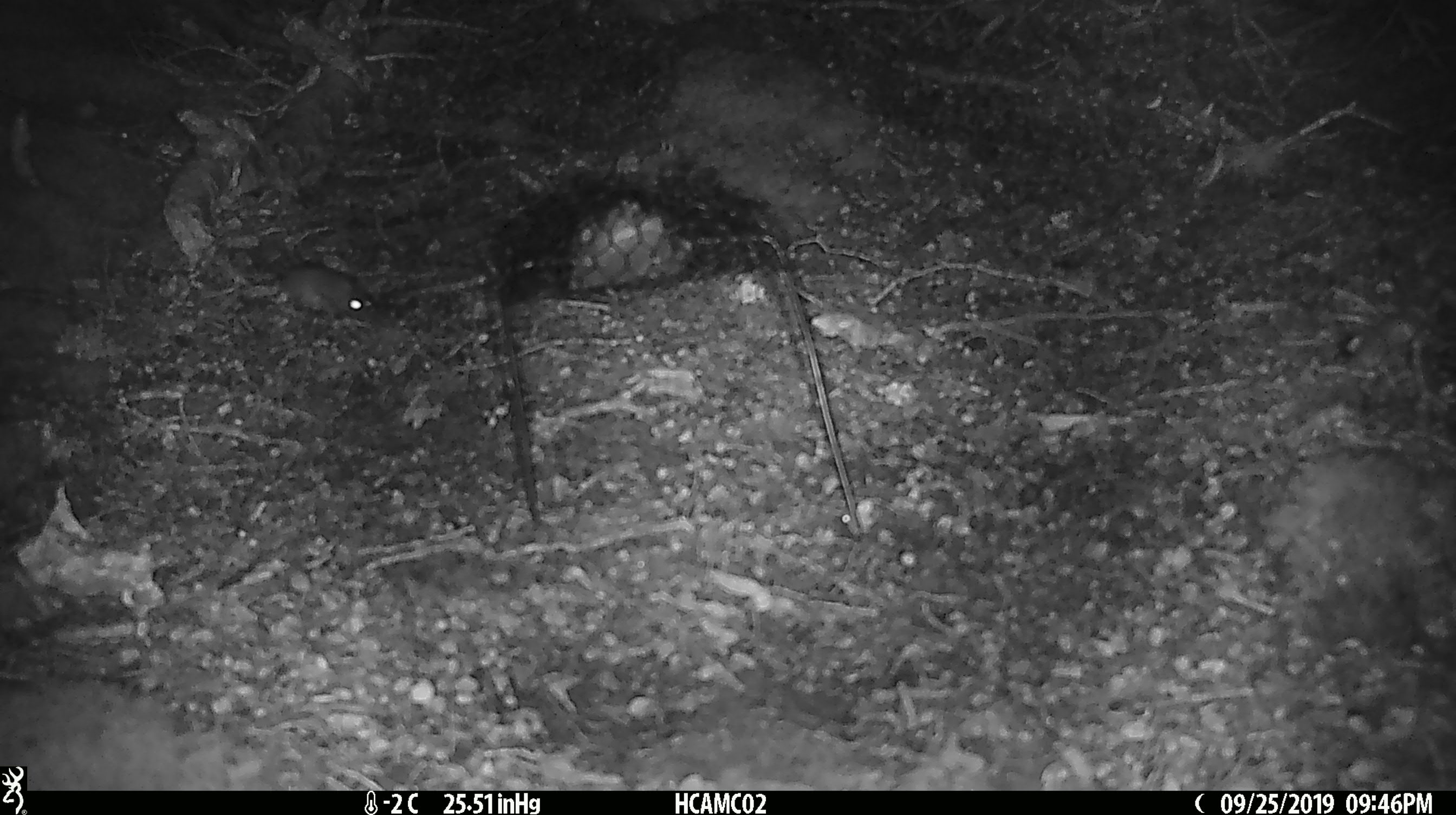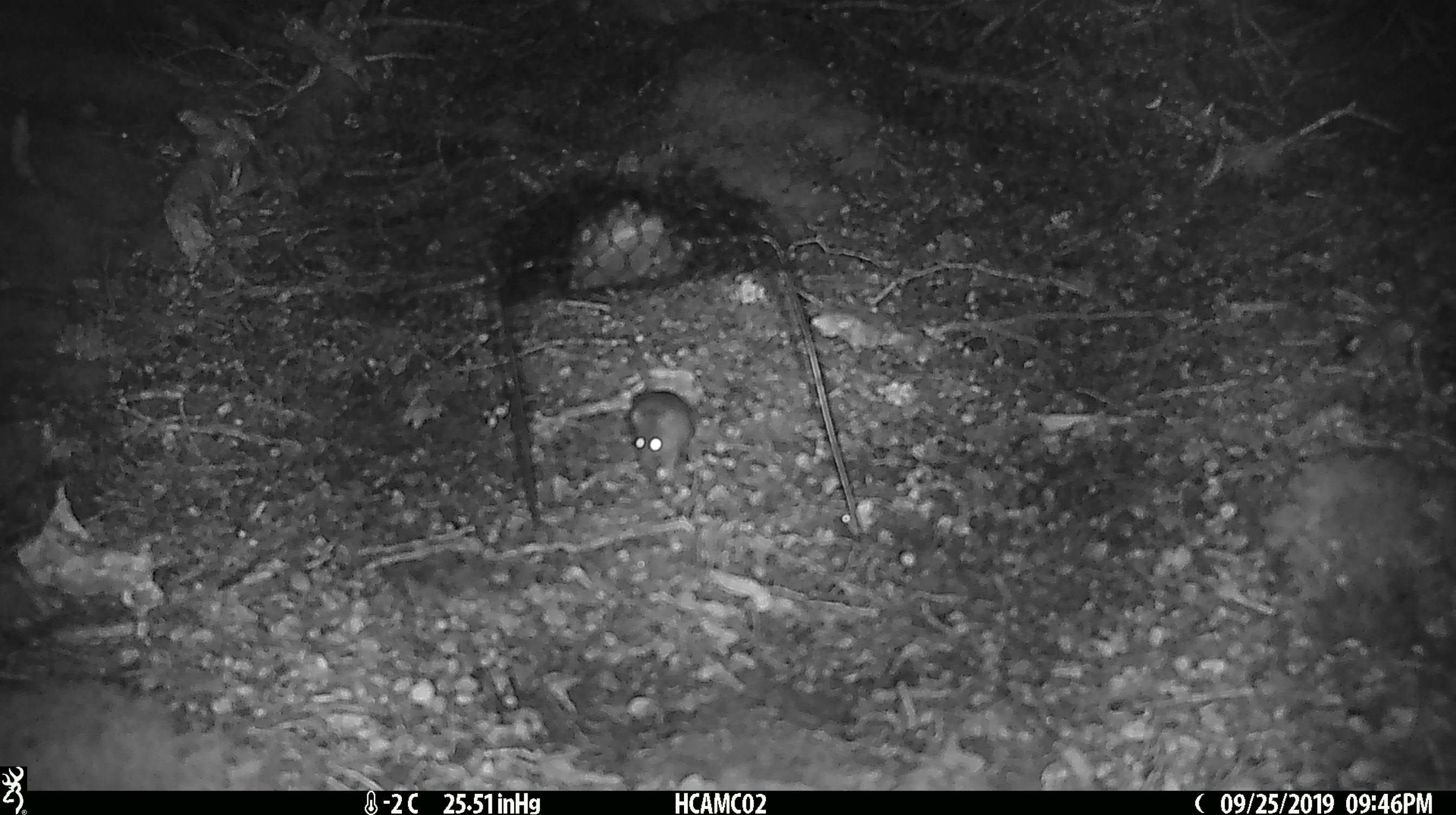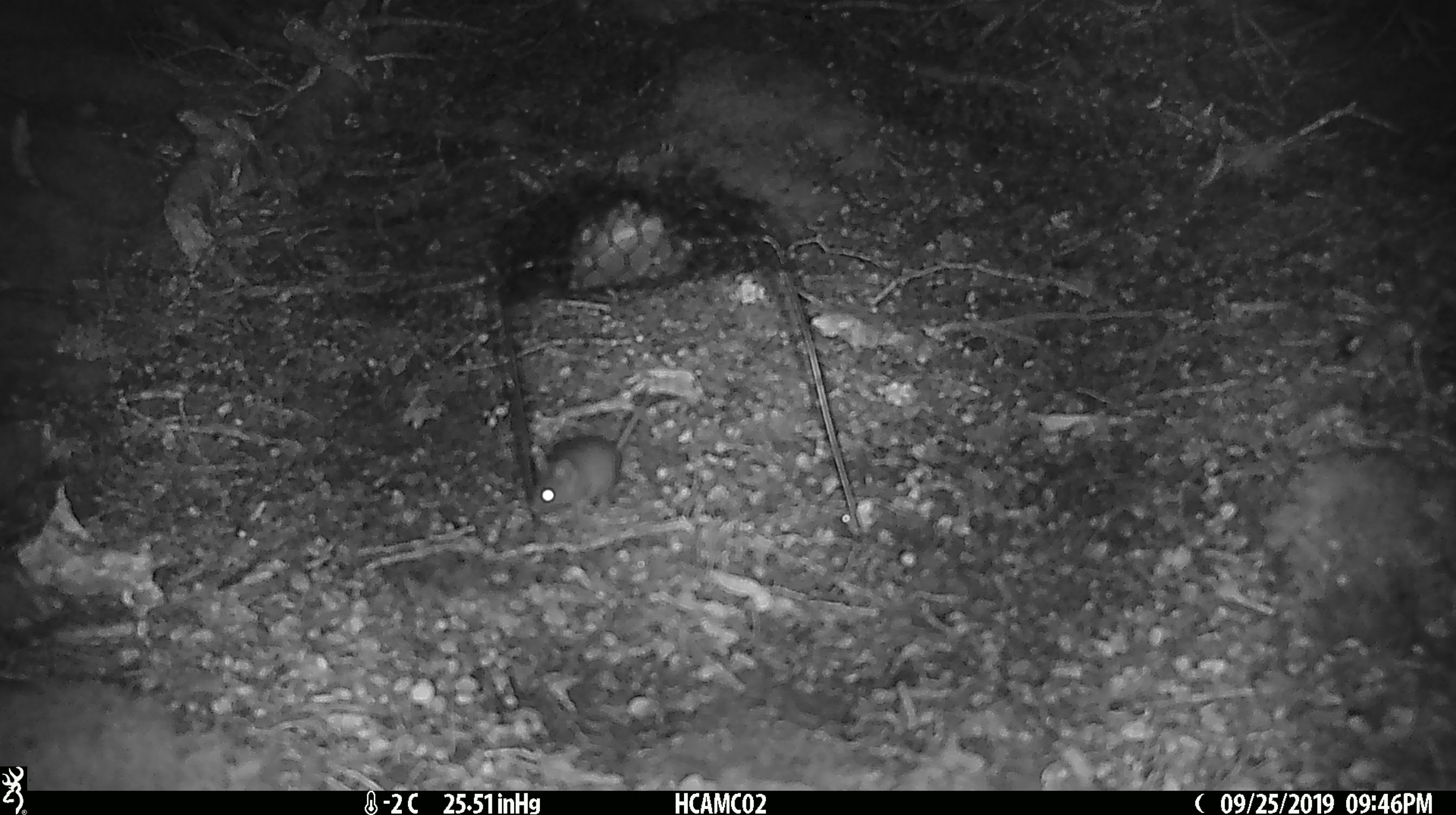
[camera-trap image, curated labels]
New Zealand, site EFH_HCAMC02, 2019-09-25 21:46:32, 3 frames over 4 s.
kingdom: Animalia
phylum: Chordata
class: Mammalia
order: Rodentia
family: Muridae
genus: Mus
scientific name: Mus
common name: mouse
Mouse (Mus).